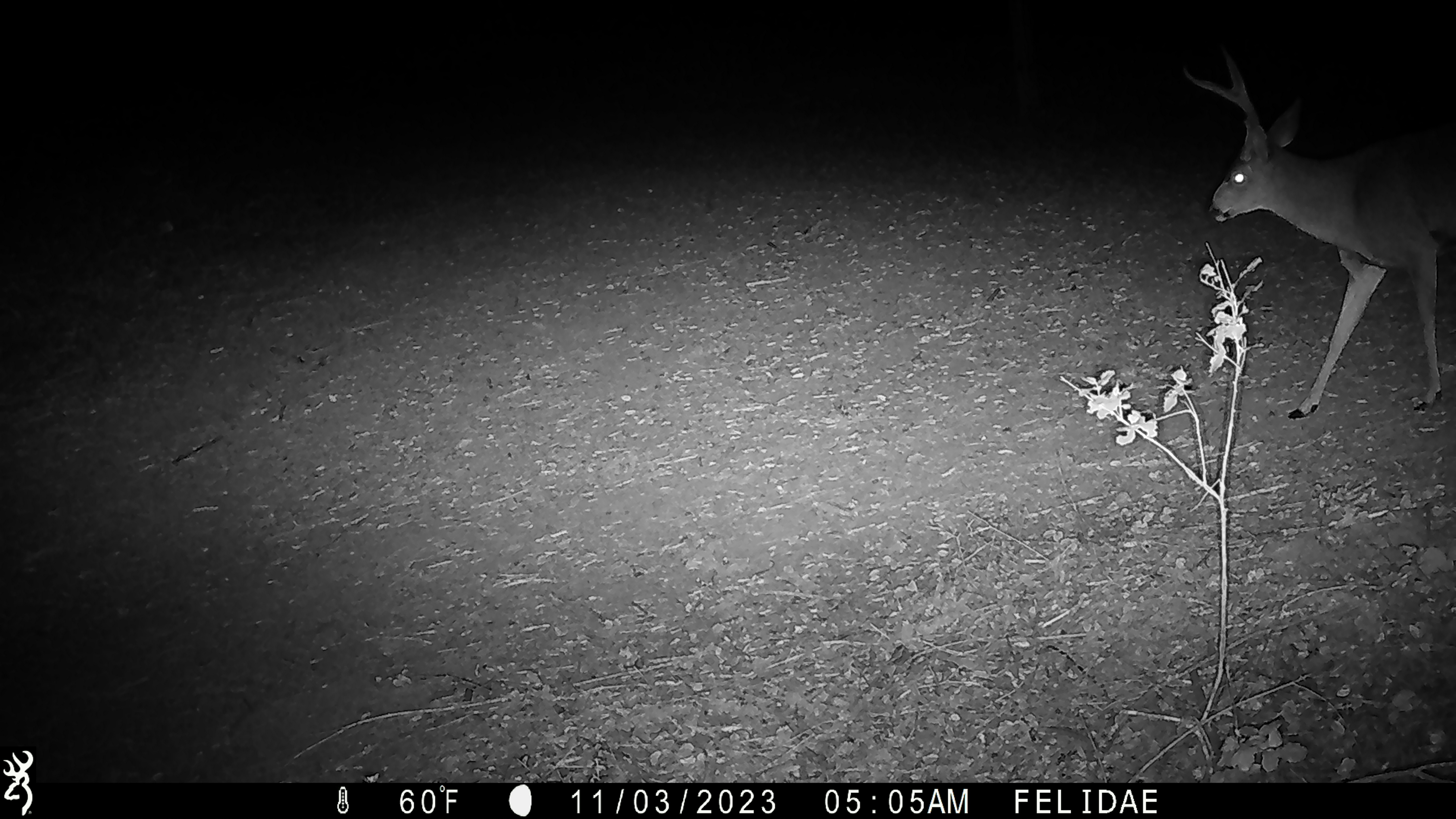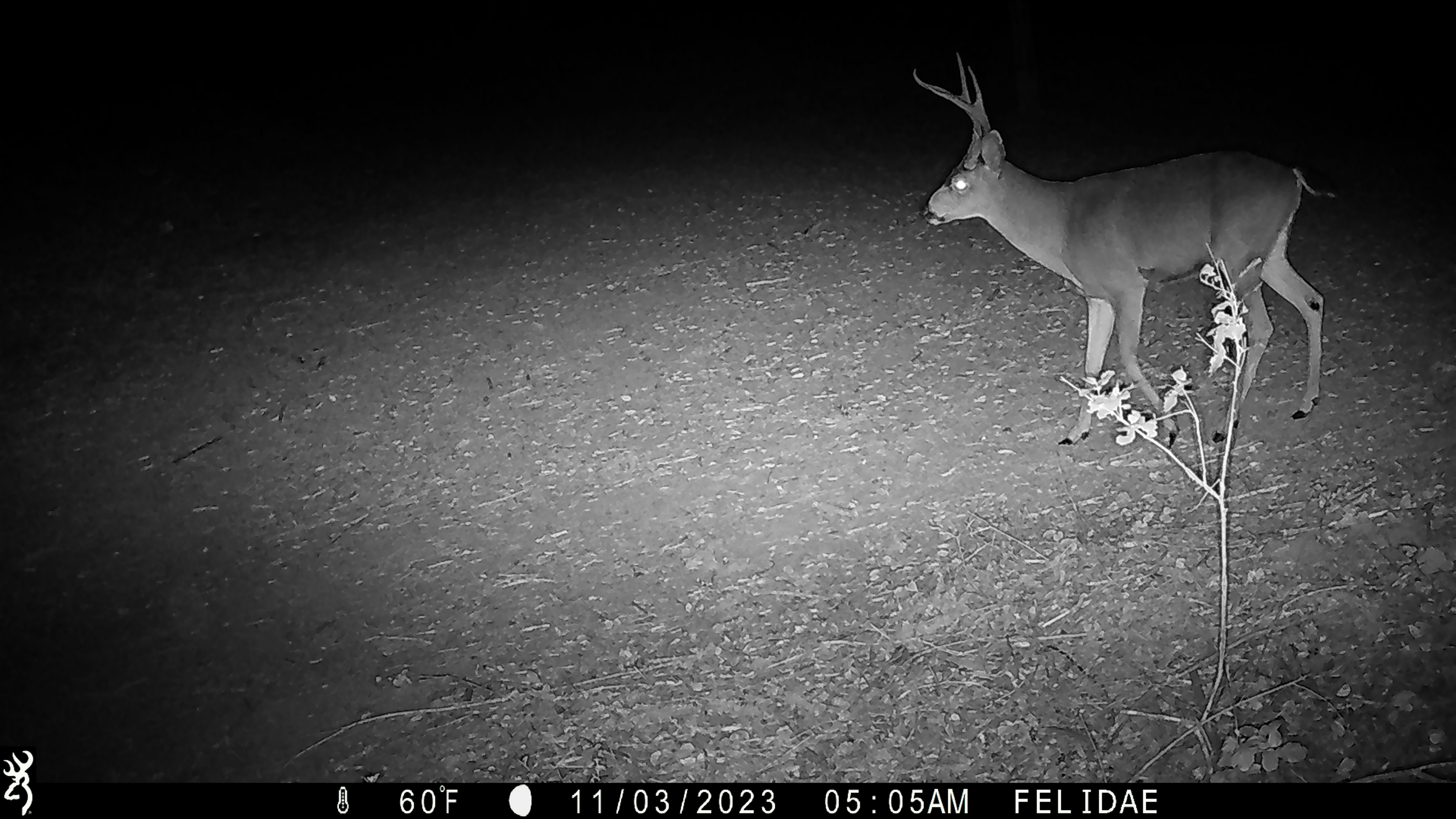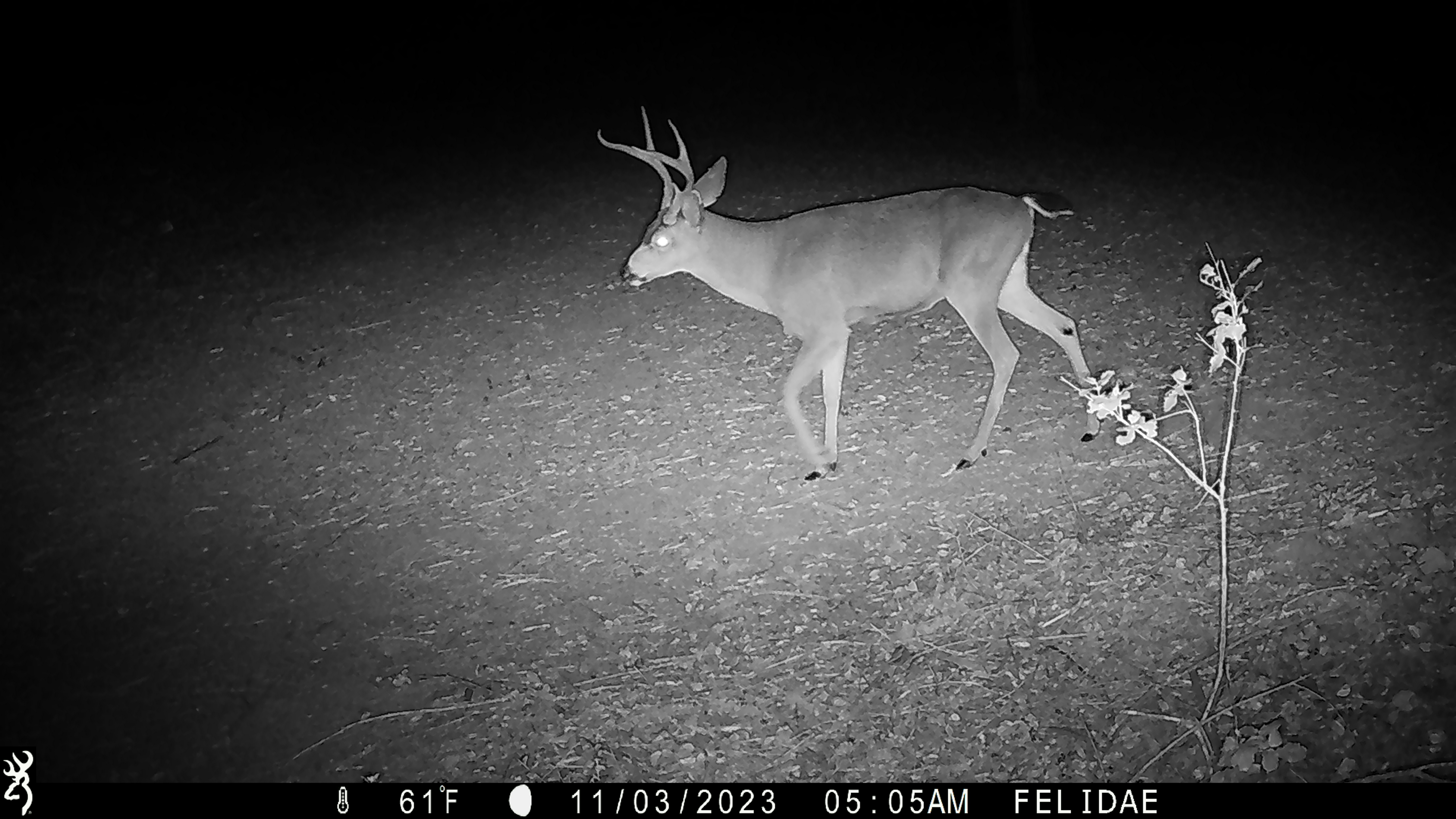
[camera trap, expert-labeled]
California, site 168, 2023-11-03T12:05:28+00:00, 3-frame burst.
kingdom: Animalia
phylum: Chordata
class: Mammalia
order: Artiodactyla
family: Cervidae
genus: Odocoileus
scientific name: Odocoileus hemionus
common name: mule deer